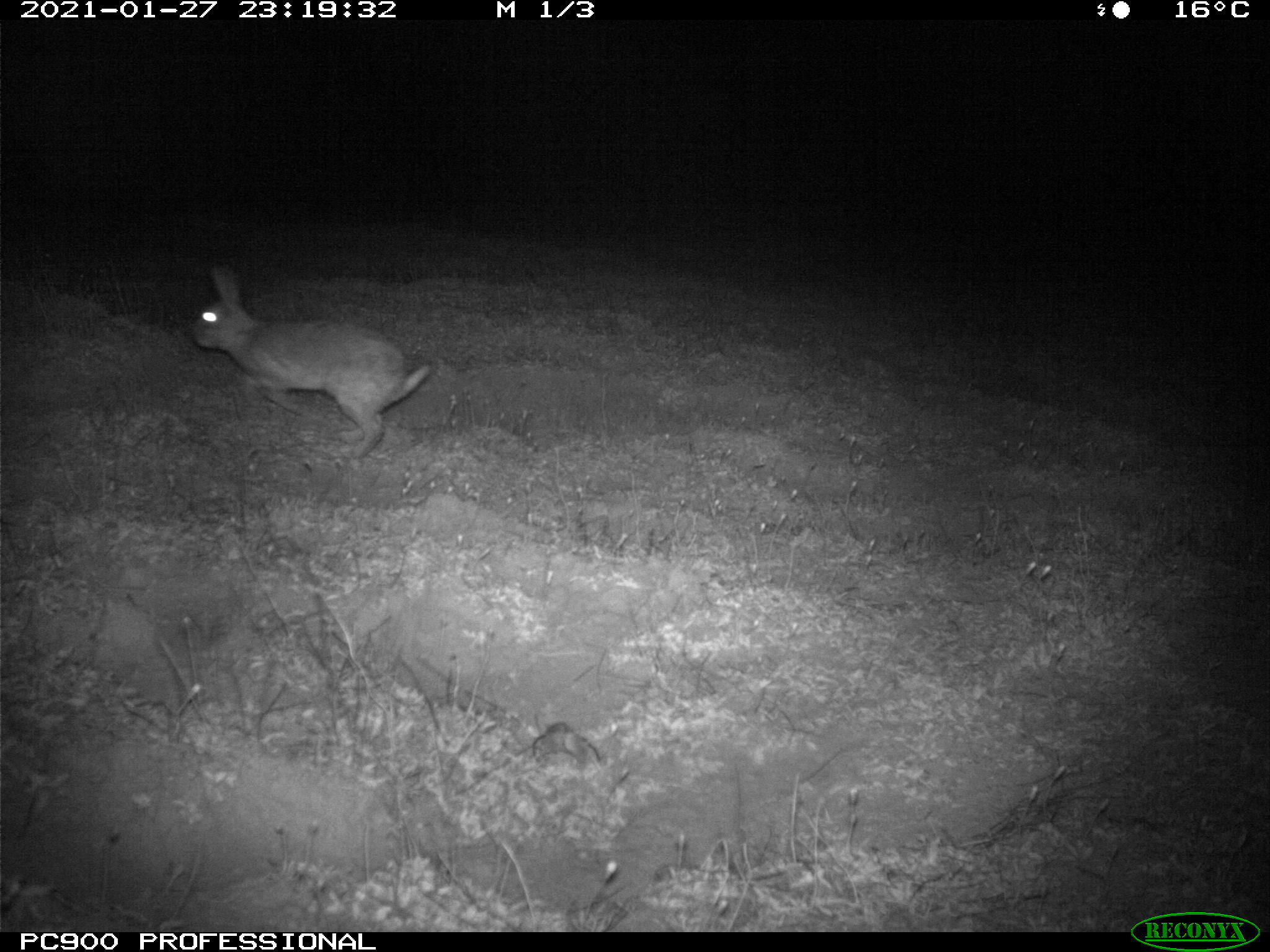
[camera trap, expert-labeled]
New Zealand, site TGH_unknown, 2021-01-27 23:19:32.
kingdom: Animalia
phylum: Chordata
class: Mammalia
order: Lagomorpha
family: Leporidae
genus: Oryctolagus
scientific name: Oryctolagus cuniculus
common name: european rabbit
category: rabbit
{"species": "rabbit (european rabbit) (Oryctolagus cuniculus)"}